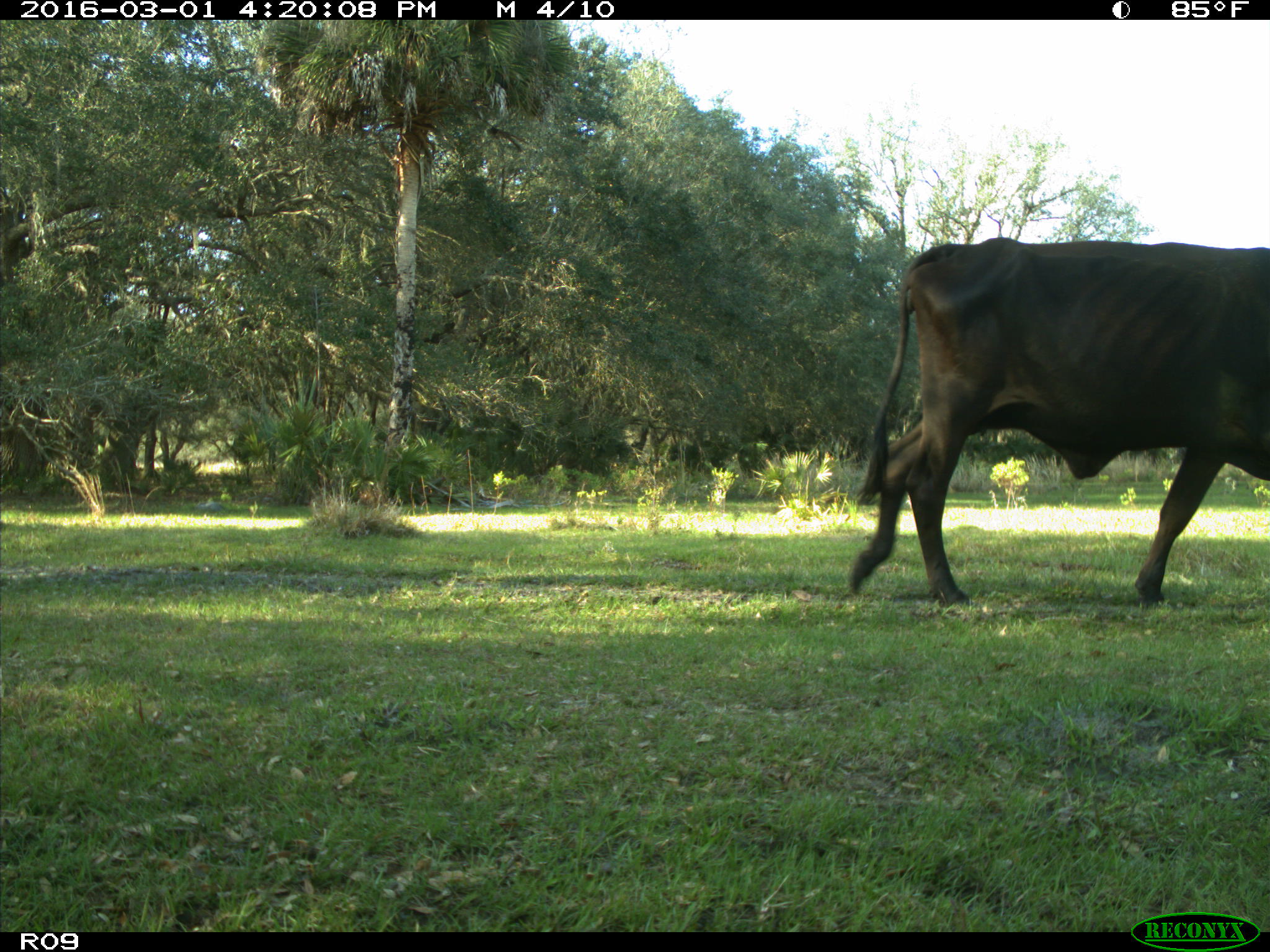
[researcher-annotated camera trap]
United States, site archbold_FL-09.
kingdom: Animalia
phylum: Chordata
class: Mammalia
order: Artiodactyla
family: Bovidae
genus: Bos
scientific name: Bos taurus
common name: domestic cow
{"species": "Bos taurus (domestic cow)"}